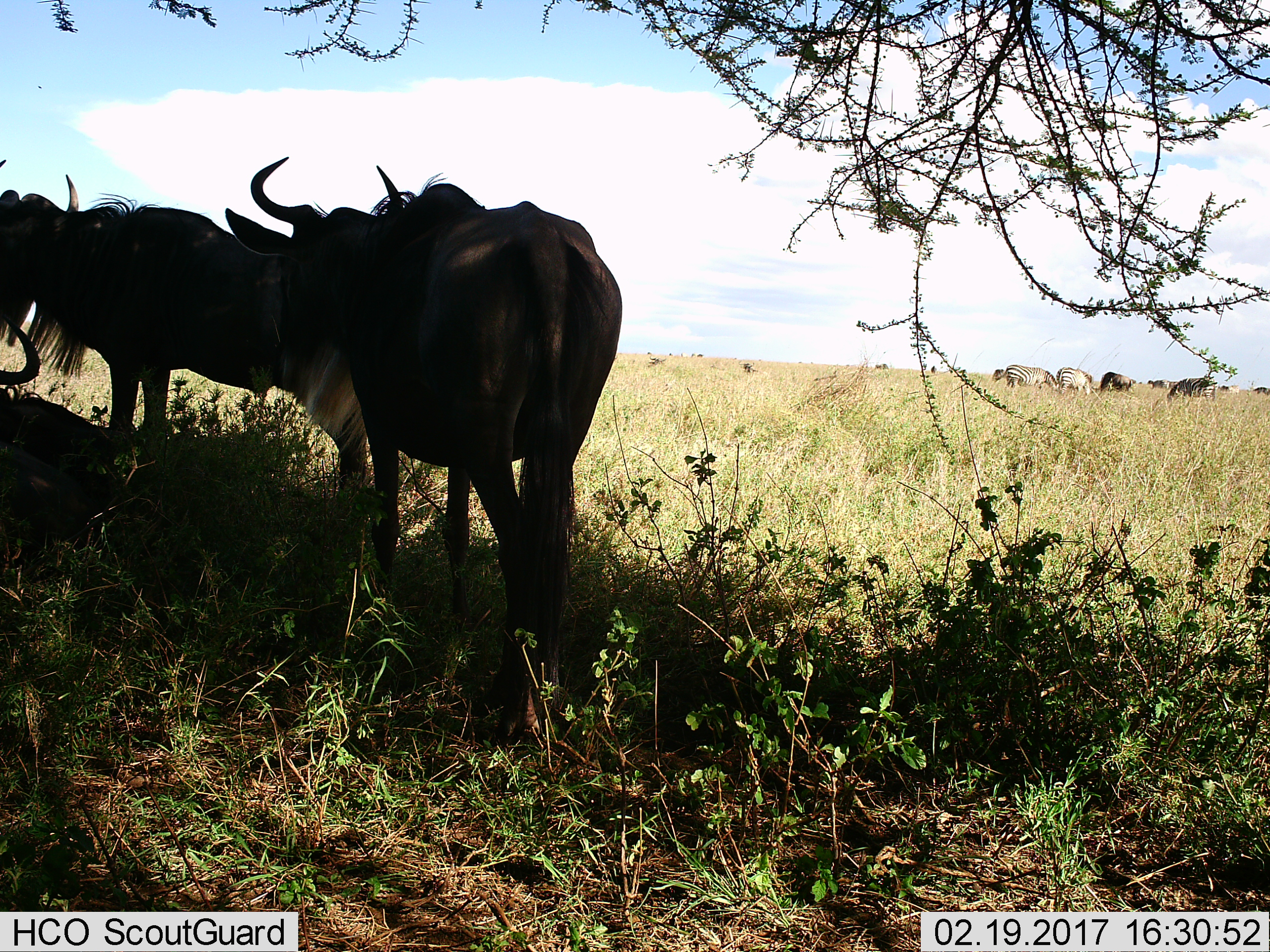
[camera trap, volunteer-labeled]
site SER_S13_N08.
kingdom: Animalia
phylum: Chordata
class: Mammalia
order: Artiodactyla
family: Bovidae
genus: Connochaetes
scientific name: Connochaetes taurinus taurinus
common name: blue wildebeest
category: wildebeestblue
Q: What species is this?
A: Wildebeestblue (blue wildebeest) (Connochaetes taurinus taurinus).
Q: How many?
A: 4.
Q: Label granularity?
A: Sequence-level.